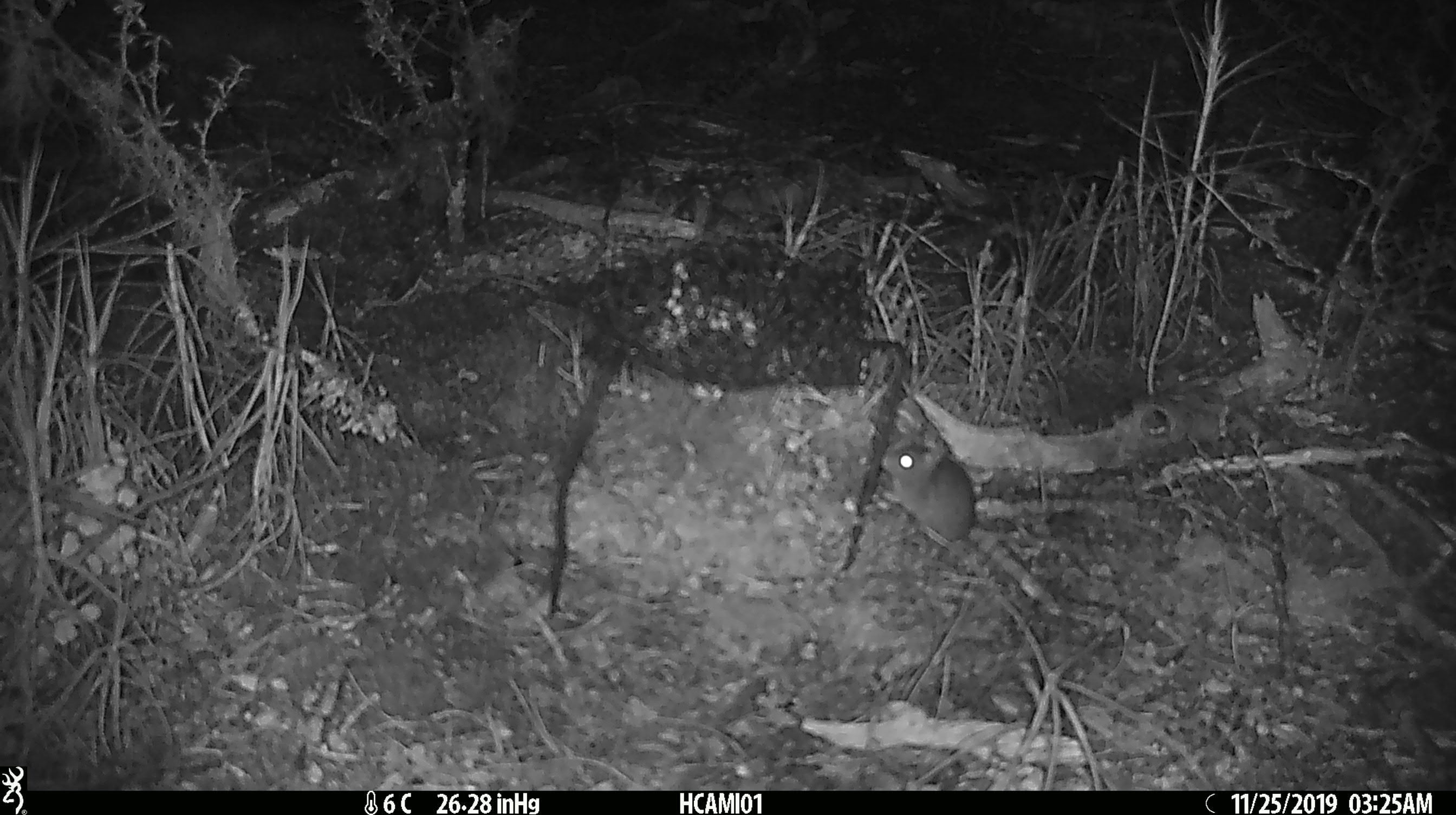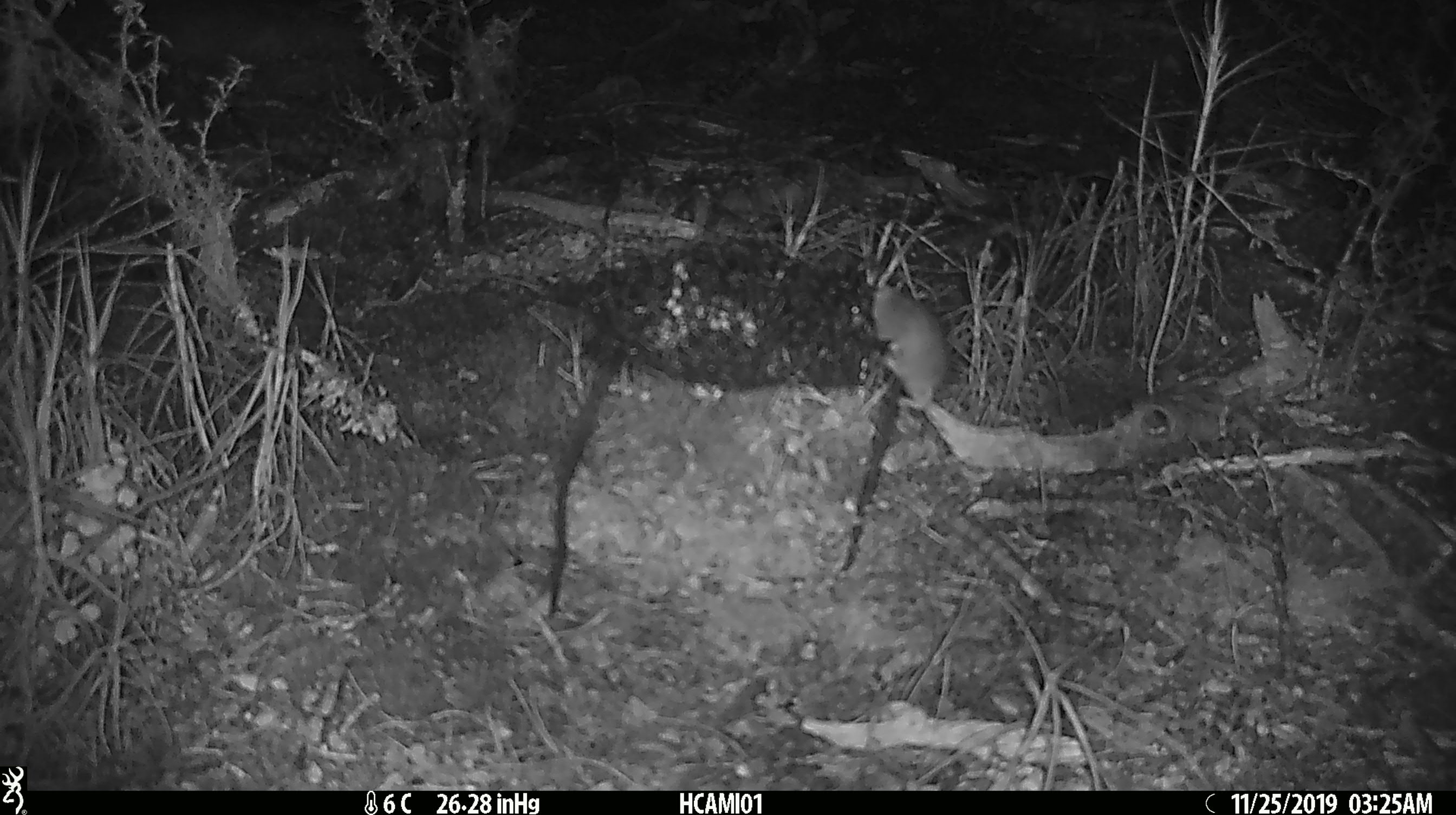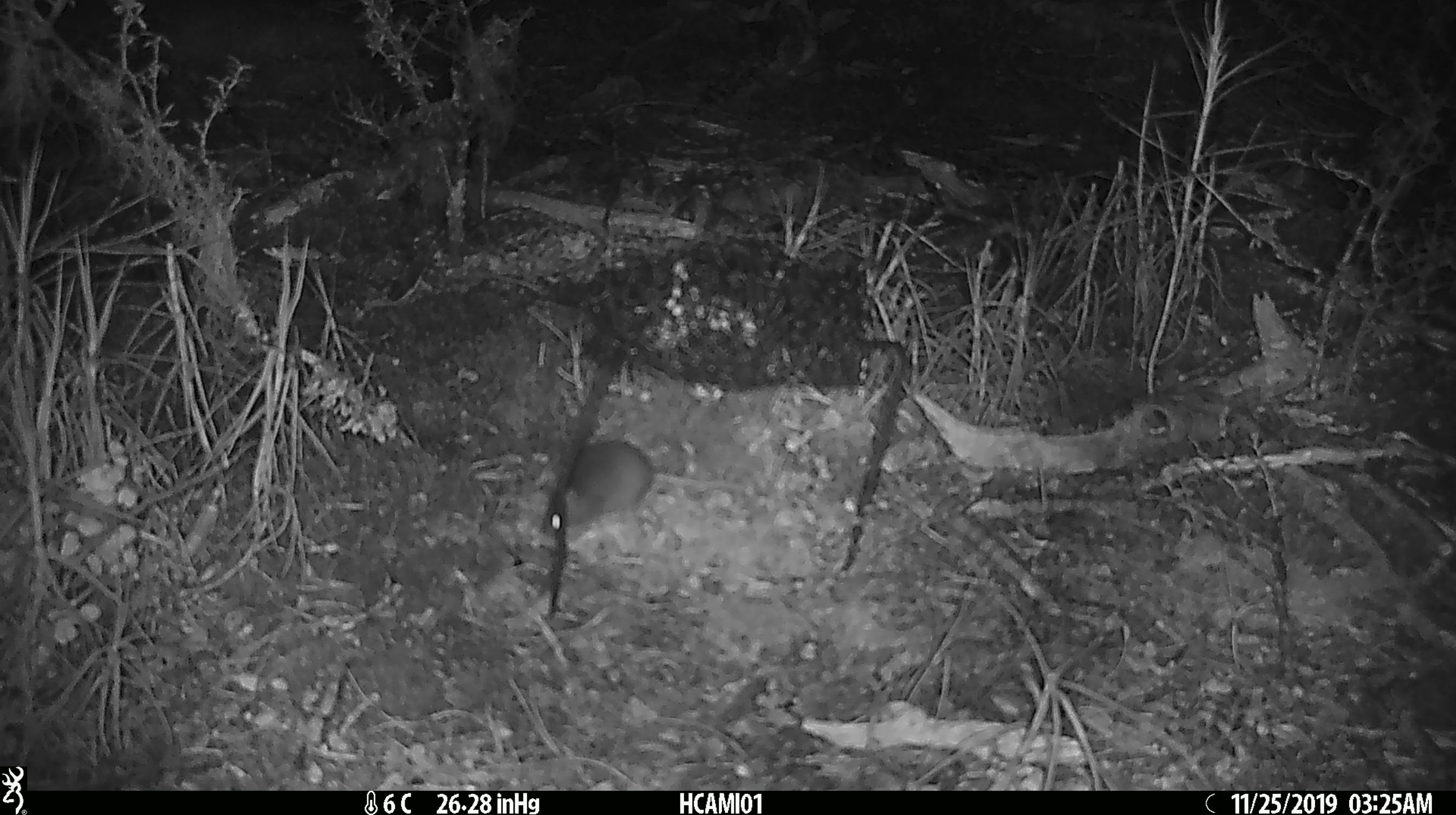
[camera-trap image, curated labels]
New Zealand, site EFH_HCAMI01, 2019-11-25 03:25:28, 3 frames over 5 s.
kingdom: Animalia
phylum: Chordata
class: Mammalia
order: Rodentia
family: Muridae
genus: Mus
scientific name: Mus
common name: mouse